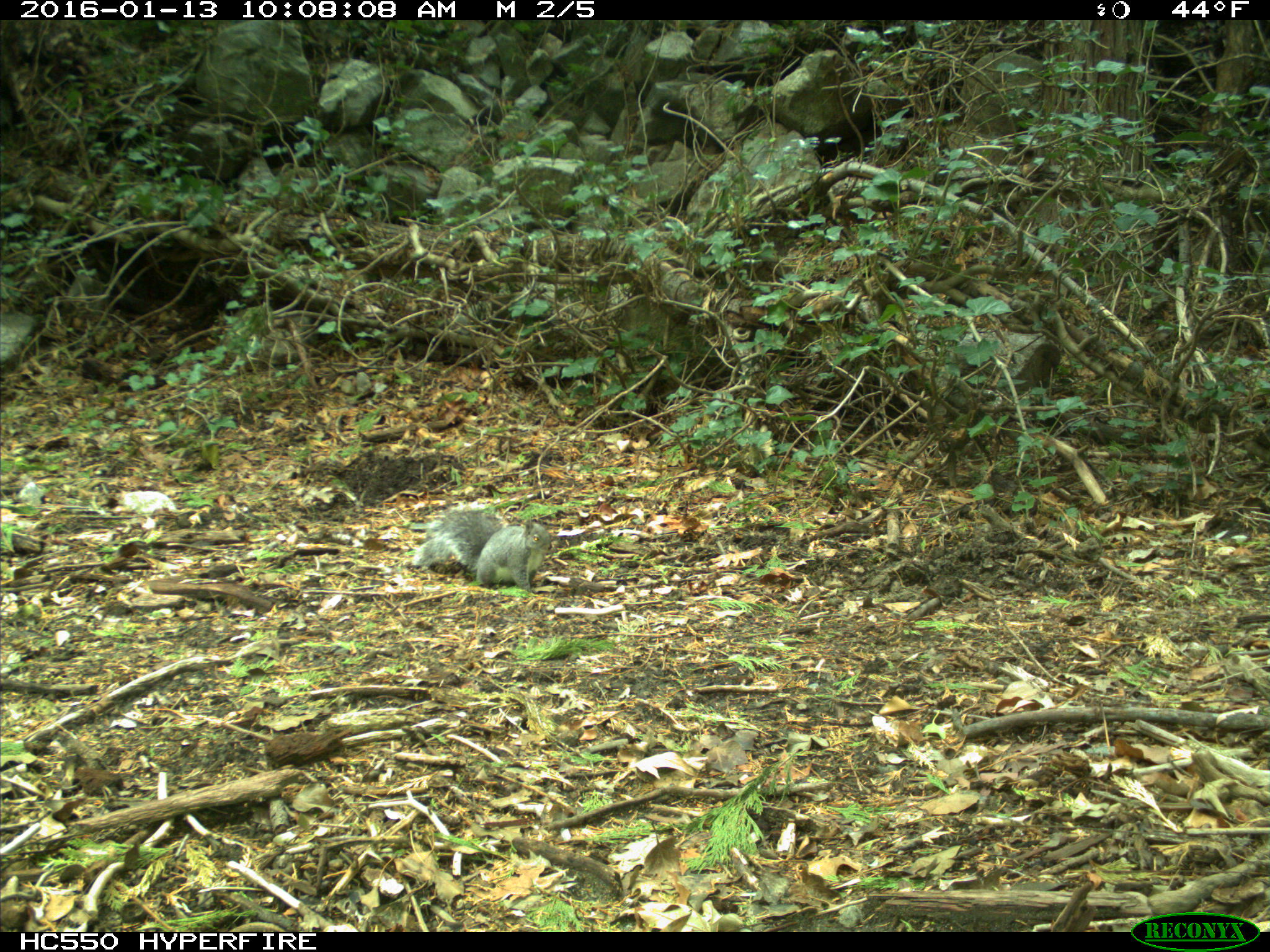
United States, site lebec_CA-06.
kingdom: Animalia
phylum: Chordata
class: Mammalia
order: Rodentia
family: Sciuridae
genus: Sciurus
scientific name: Sciurus carolinensis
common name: eastern gray squirrel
Sciurus carolinensis (eastern gray squirrel).